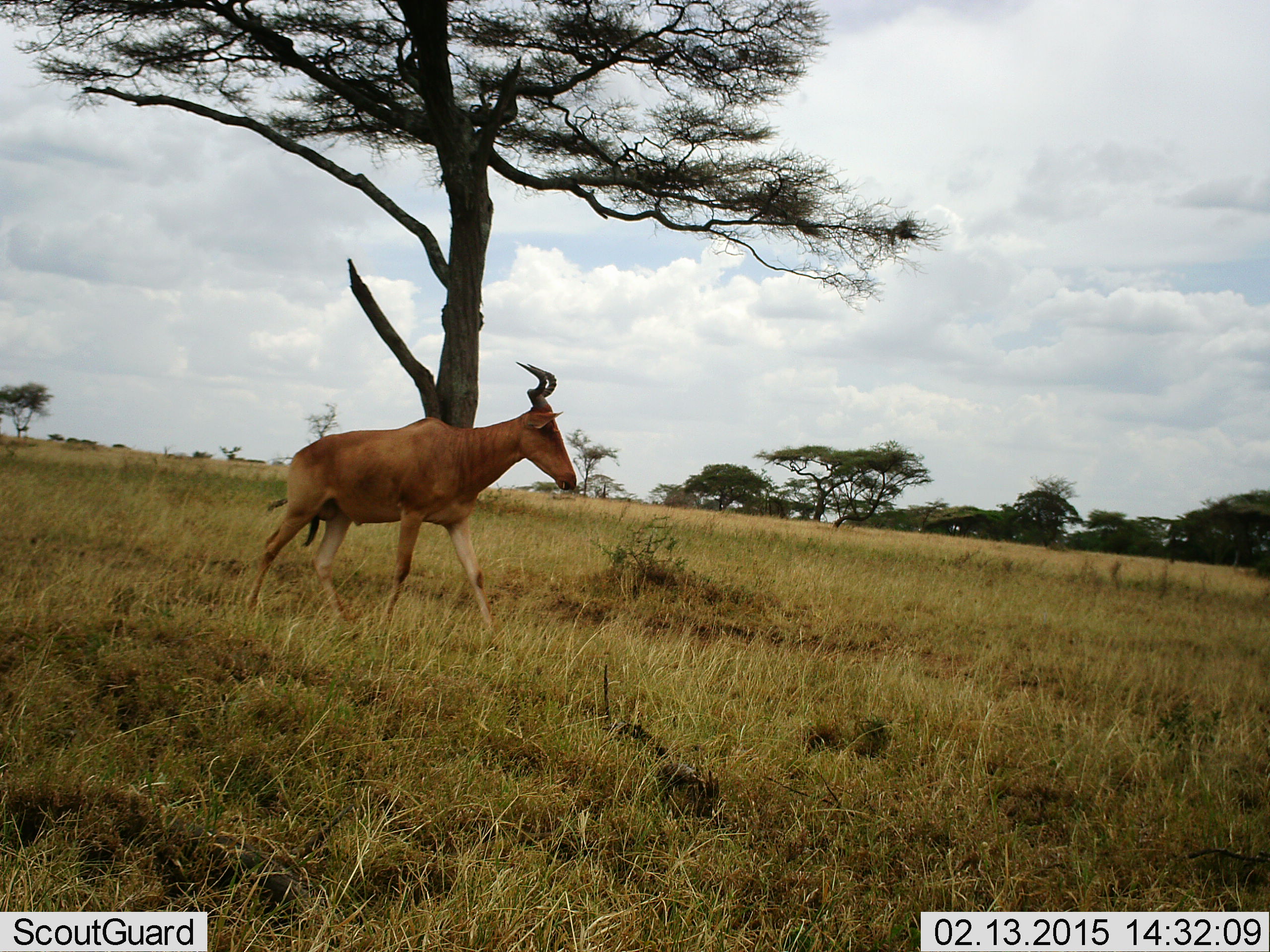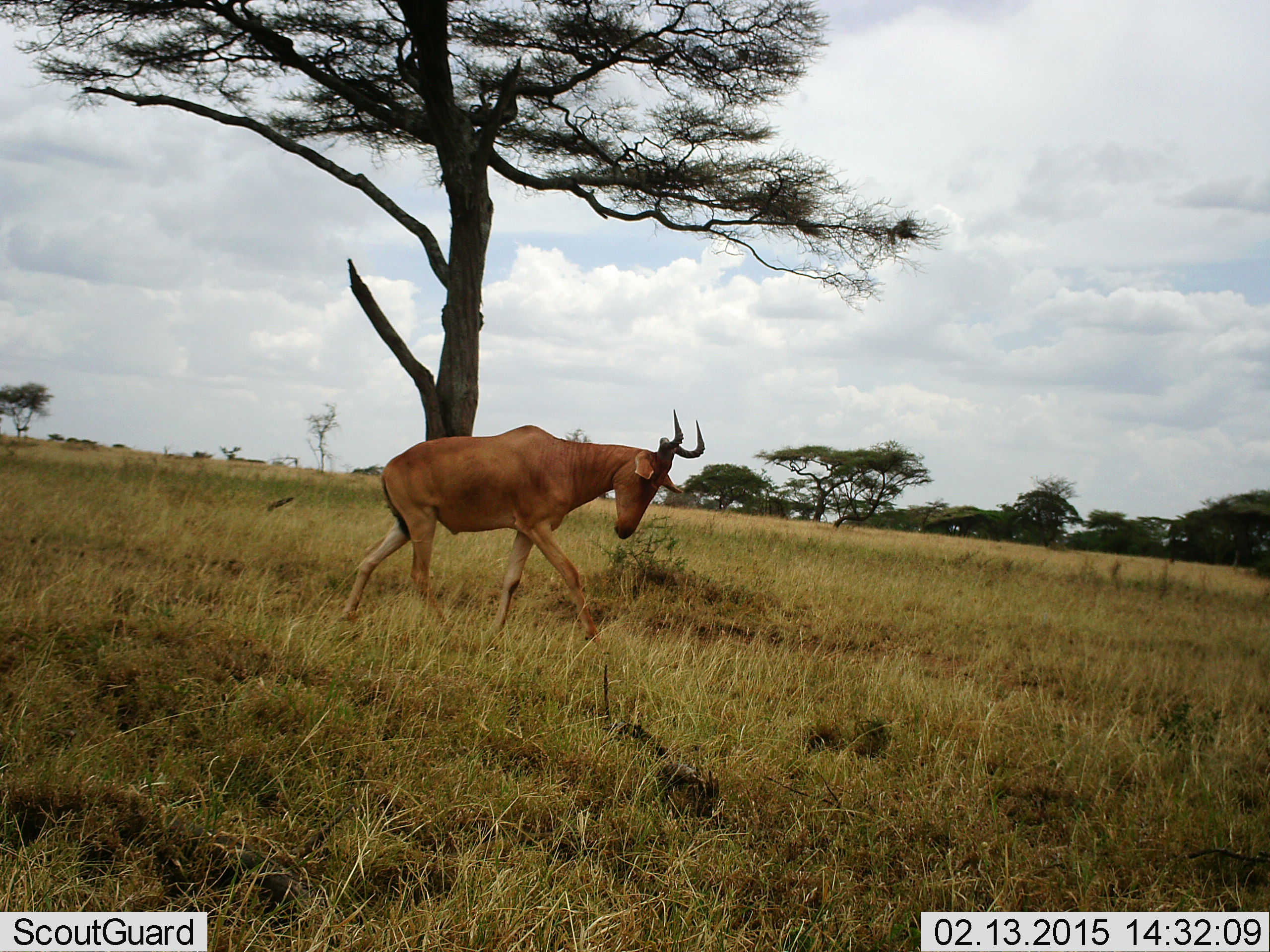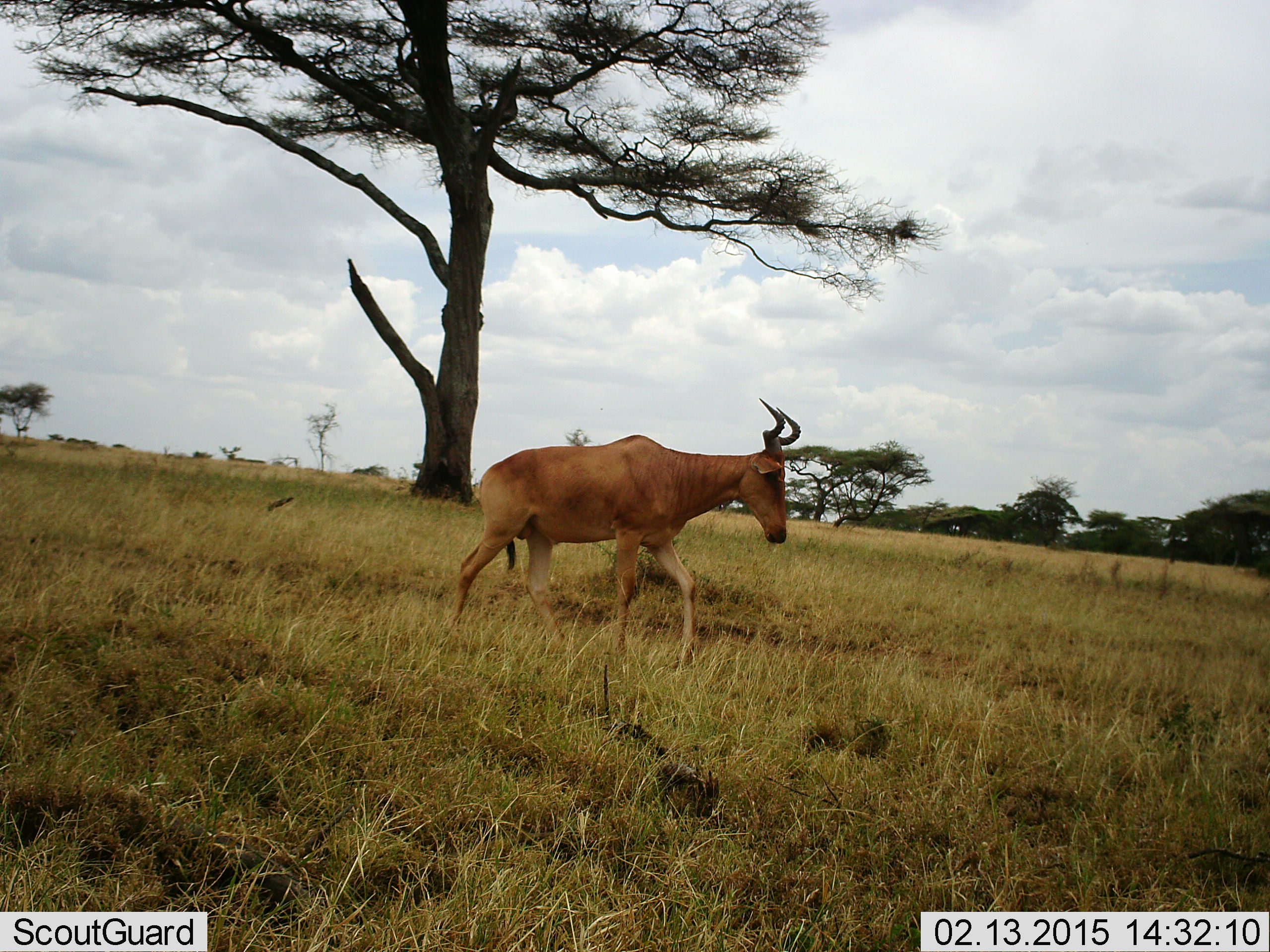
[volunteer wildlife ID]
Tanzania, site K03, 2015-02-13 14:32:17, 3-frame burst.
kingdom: Animalia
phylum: Chordata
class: Mammalia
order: Artiodactyla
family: Bovidae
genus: Alcelaphus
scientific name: Alcelaphus buselaphus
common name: hartebeest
Hartebeest (Alcelaphus buselaphus), count 1. Behavior (volunteer vote fractions): standing 0%, resting 0%, moving 100%, interacting 0%. Young present (vote fraction): 0%. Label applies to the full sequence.